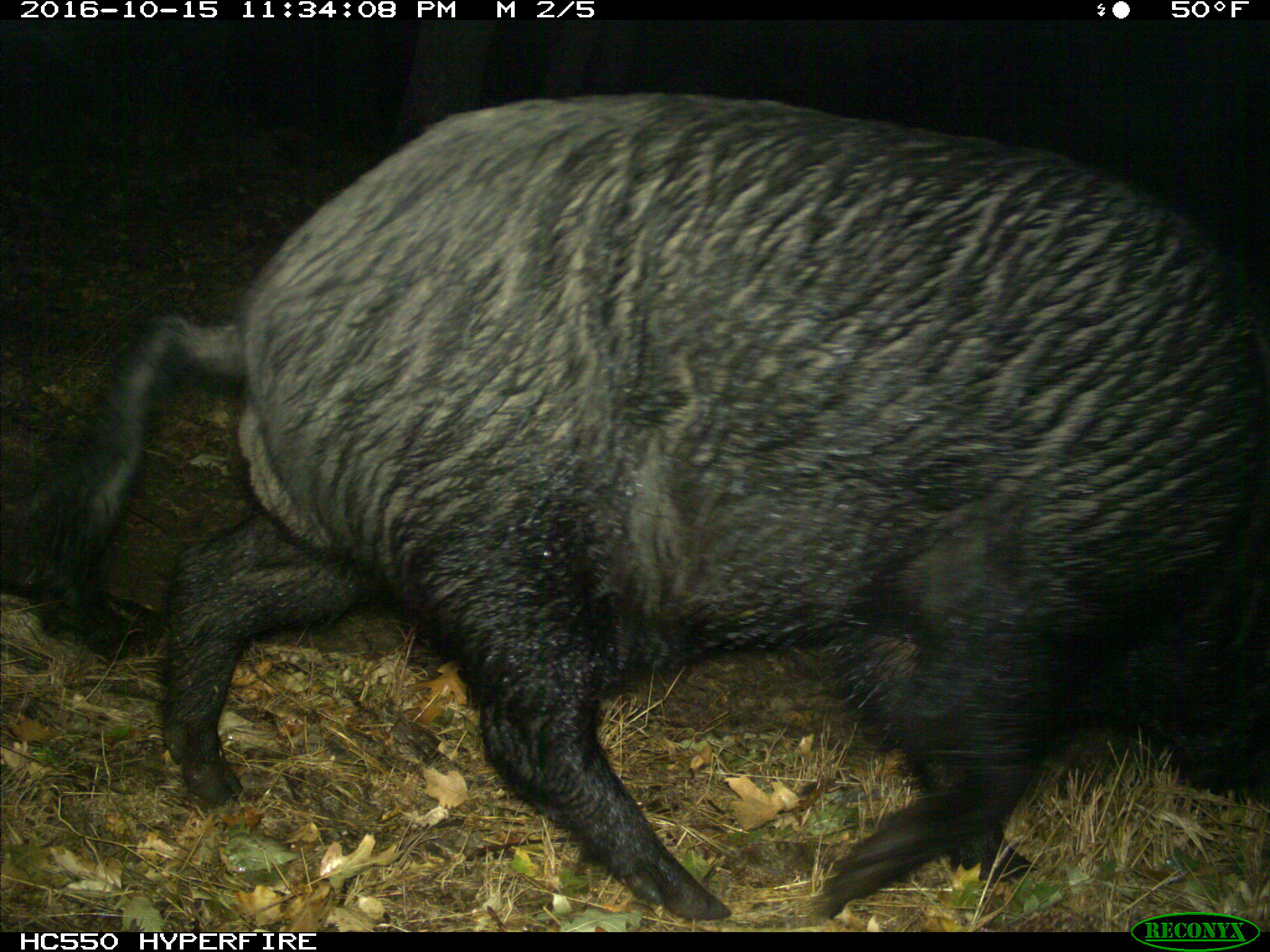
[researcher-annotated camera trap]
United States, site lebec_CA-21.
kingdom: Animalia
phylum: Chordata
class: Mammalia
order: Artiodactyla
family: Suidae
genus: Sus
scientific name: Sus scrofa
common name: wild boar